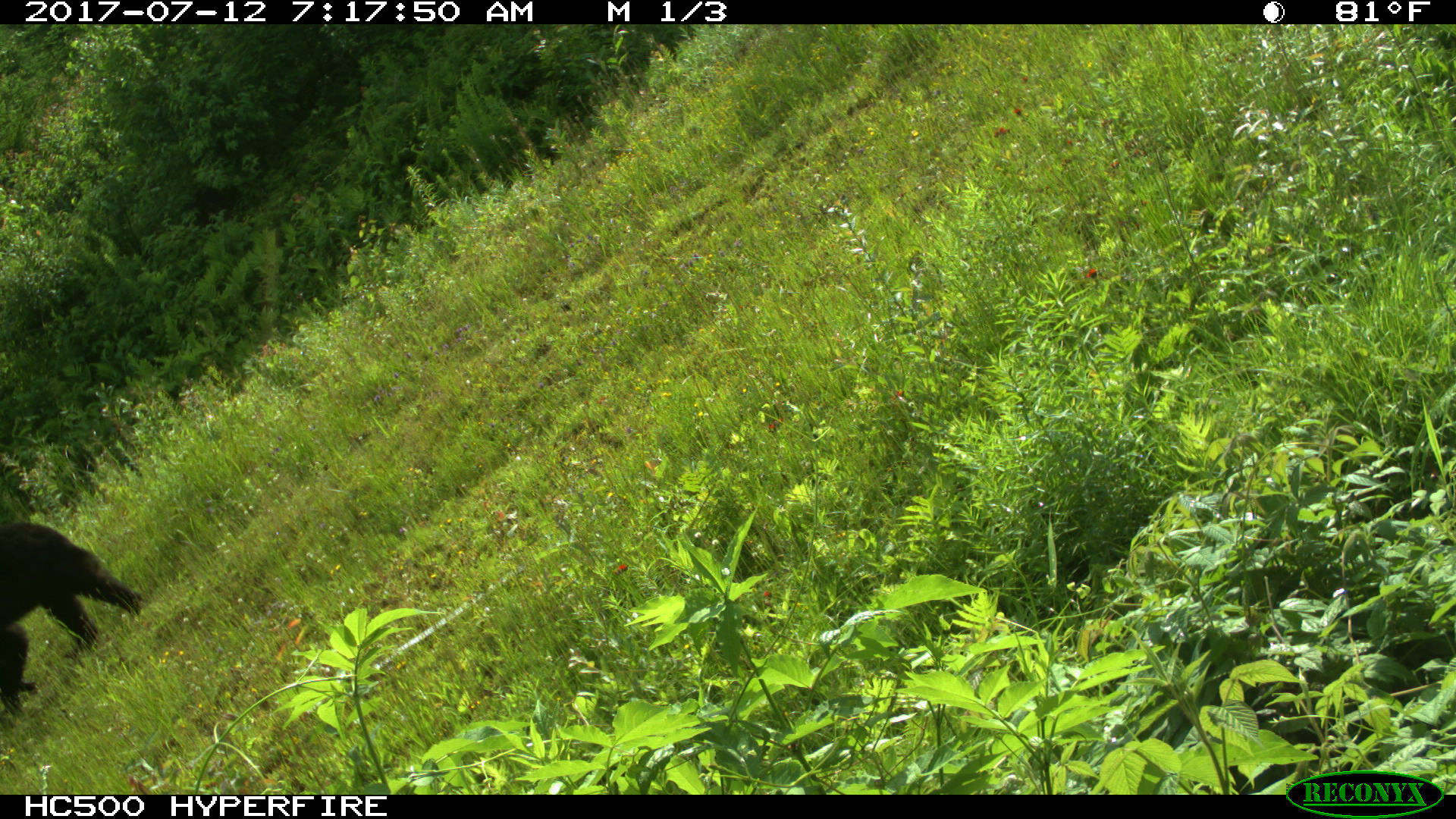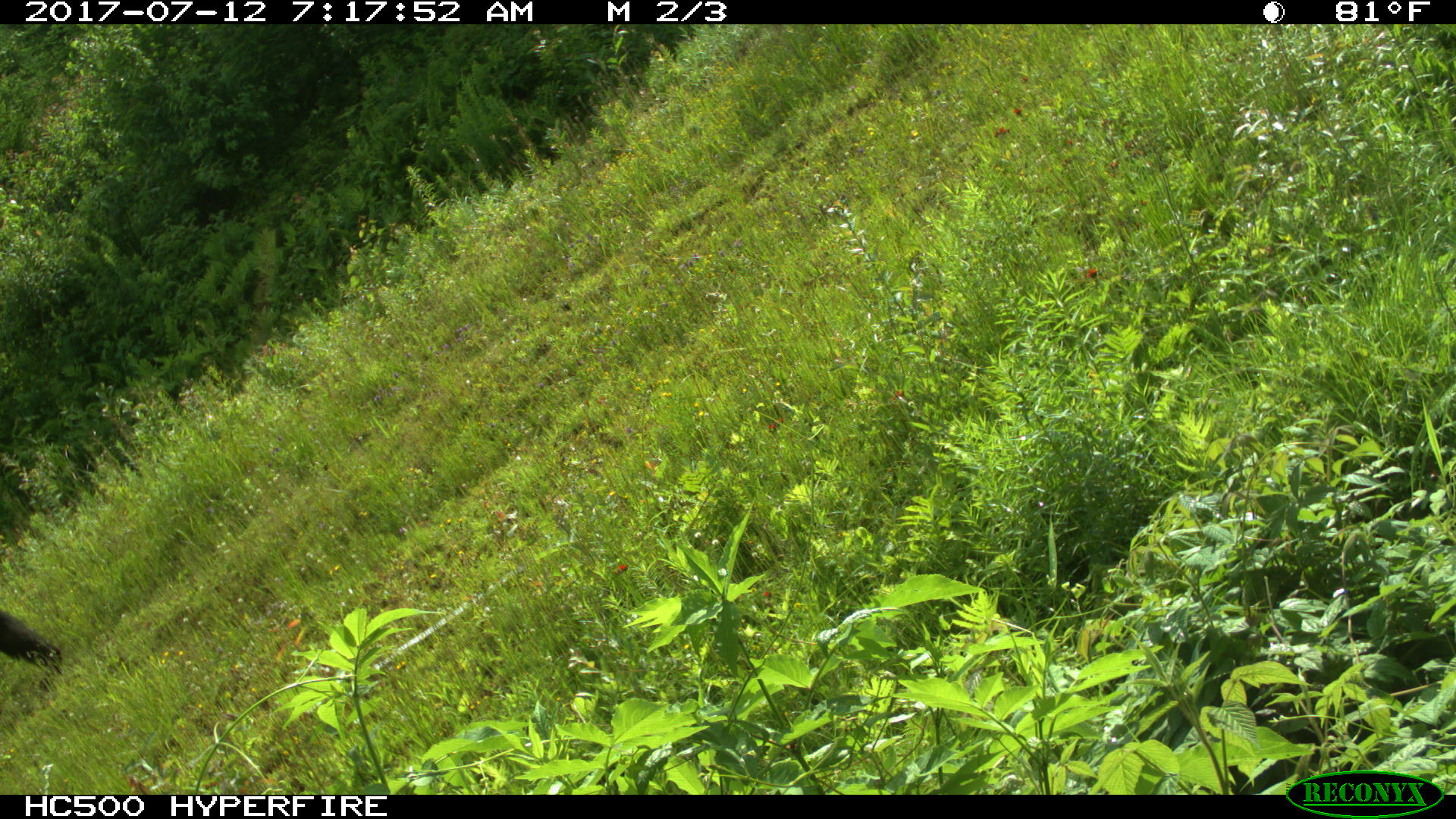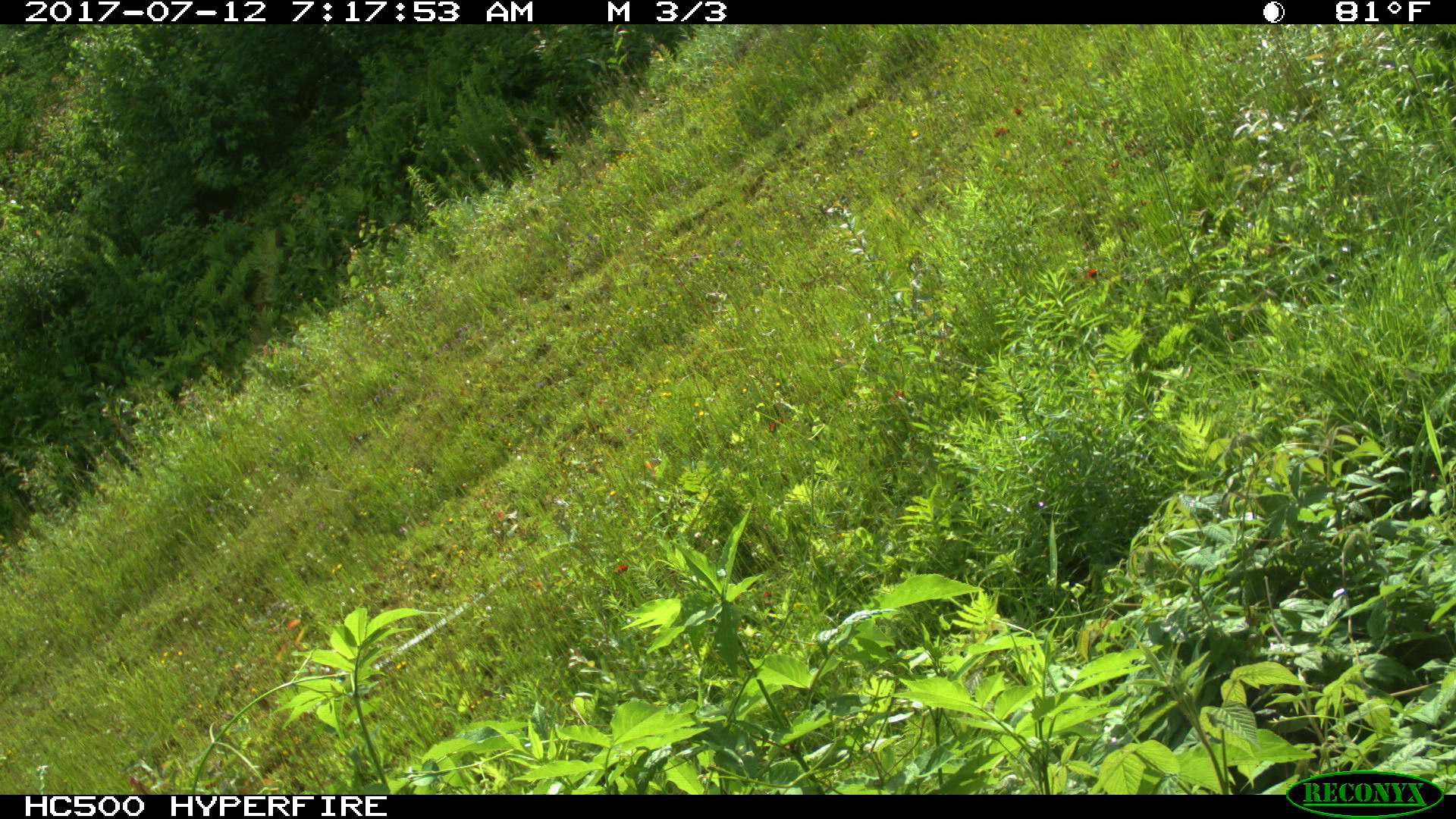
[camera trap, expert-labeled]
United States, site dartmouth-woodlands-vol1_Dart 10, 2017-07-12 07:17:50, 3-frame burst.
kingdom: Animalia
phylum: Chordata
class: Mammalia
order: Carnivora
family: Ursidae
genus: Ursus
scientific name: Ursus americanus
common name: black bear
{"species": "black bear (Ursus americanus)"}